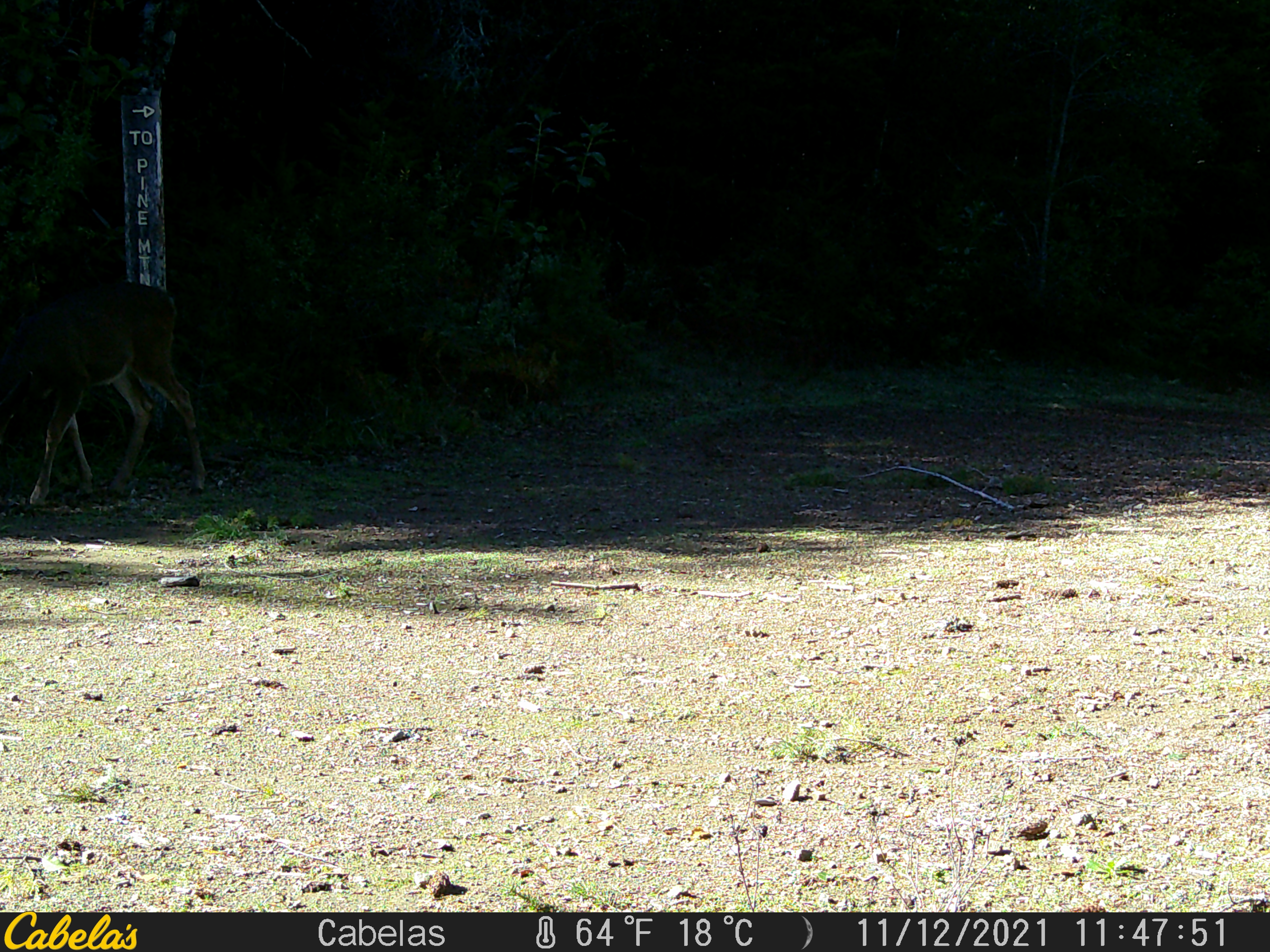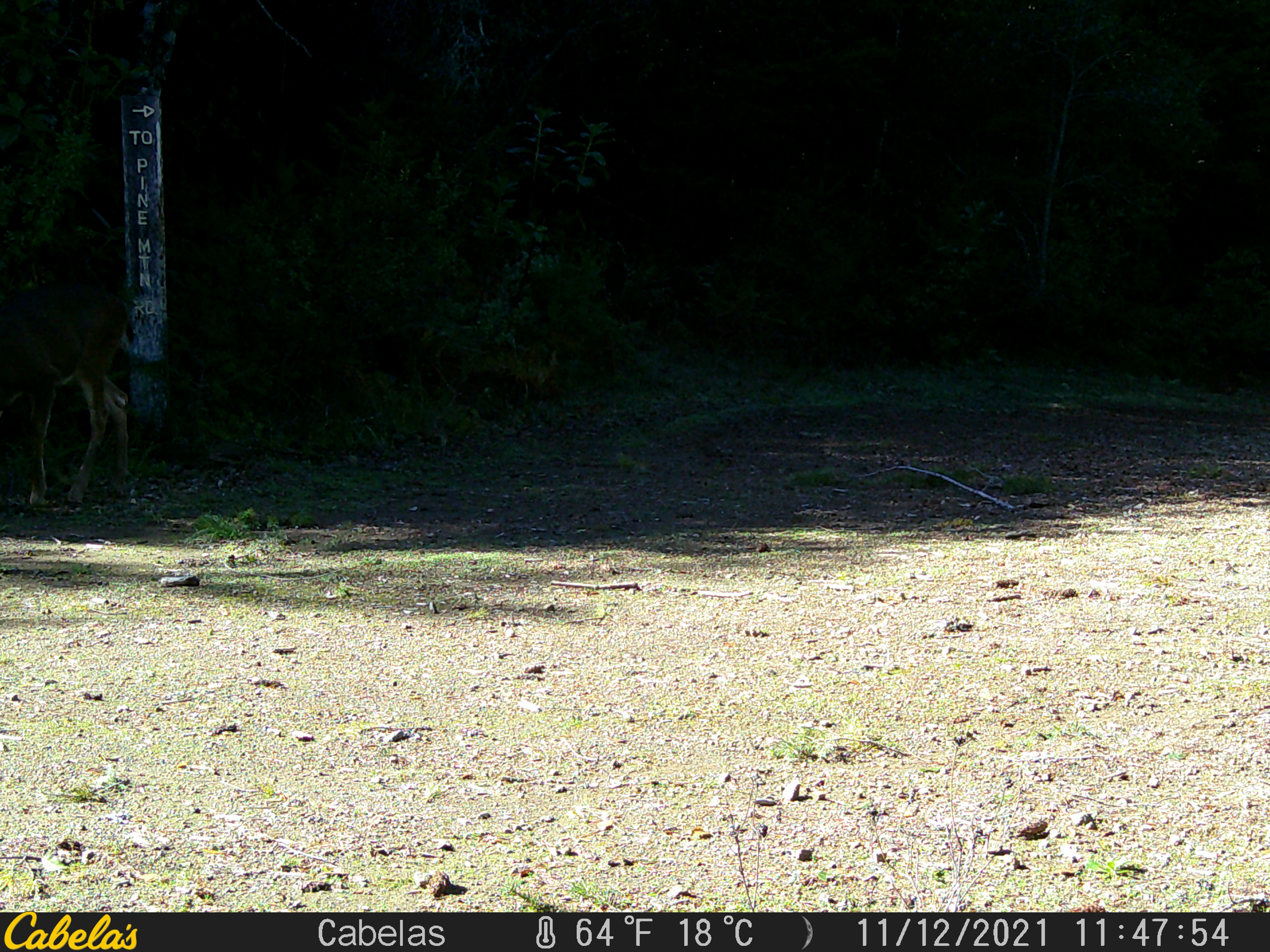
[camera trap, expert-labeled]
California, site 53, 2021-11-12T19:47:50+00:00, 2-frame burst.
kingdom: Animalia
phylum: Chordata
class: Mammalia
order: Artiodactyla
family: Cervidae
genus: Odocoileus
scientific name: Odocoileus hemionus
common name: mule deer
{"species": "mule deer (Odocoileus hemionus)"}